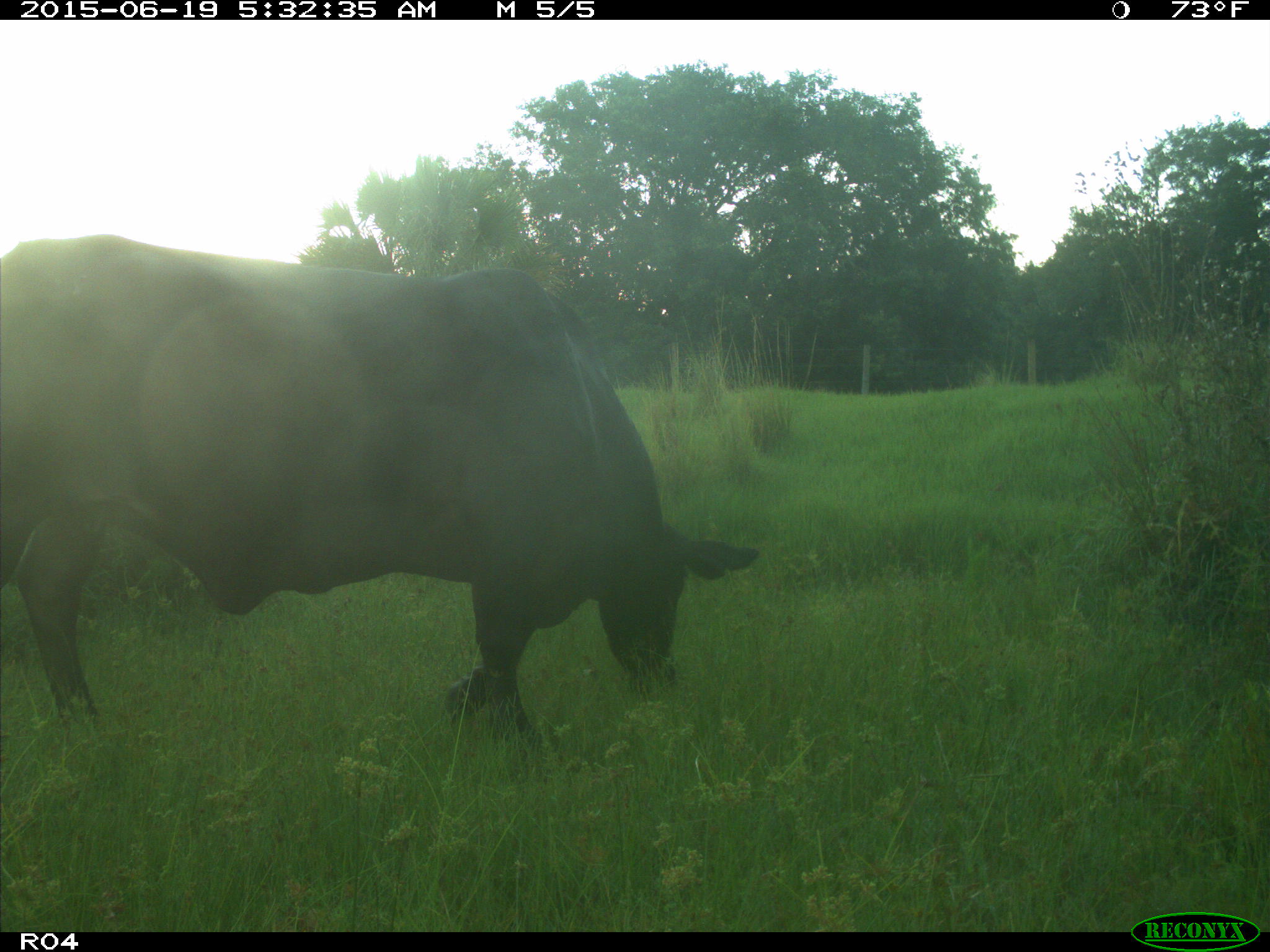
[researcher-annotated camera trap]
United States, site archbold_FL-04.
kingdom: Animalia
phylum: Chordata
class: Mammalia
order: Artiodactyla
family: Bovidae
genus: Bos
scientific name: Bos taurus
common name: domestic cow